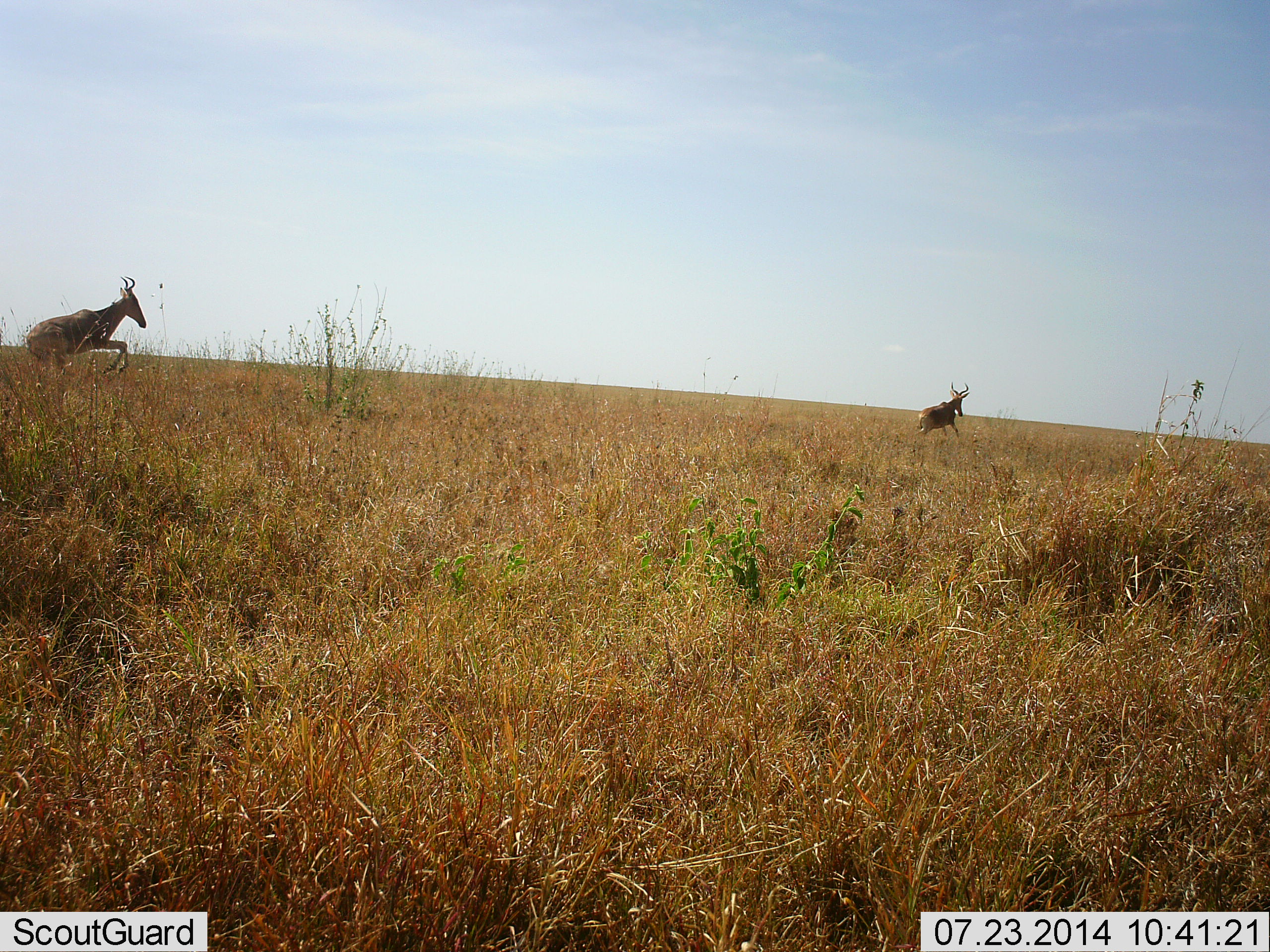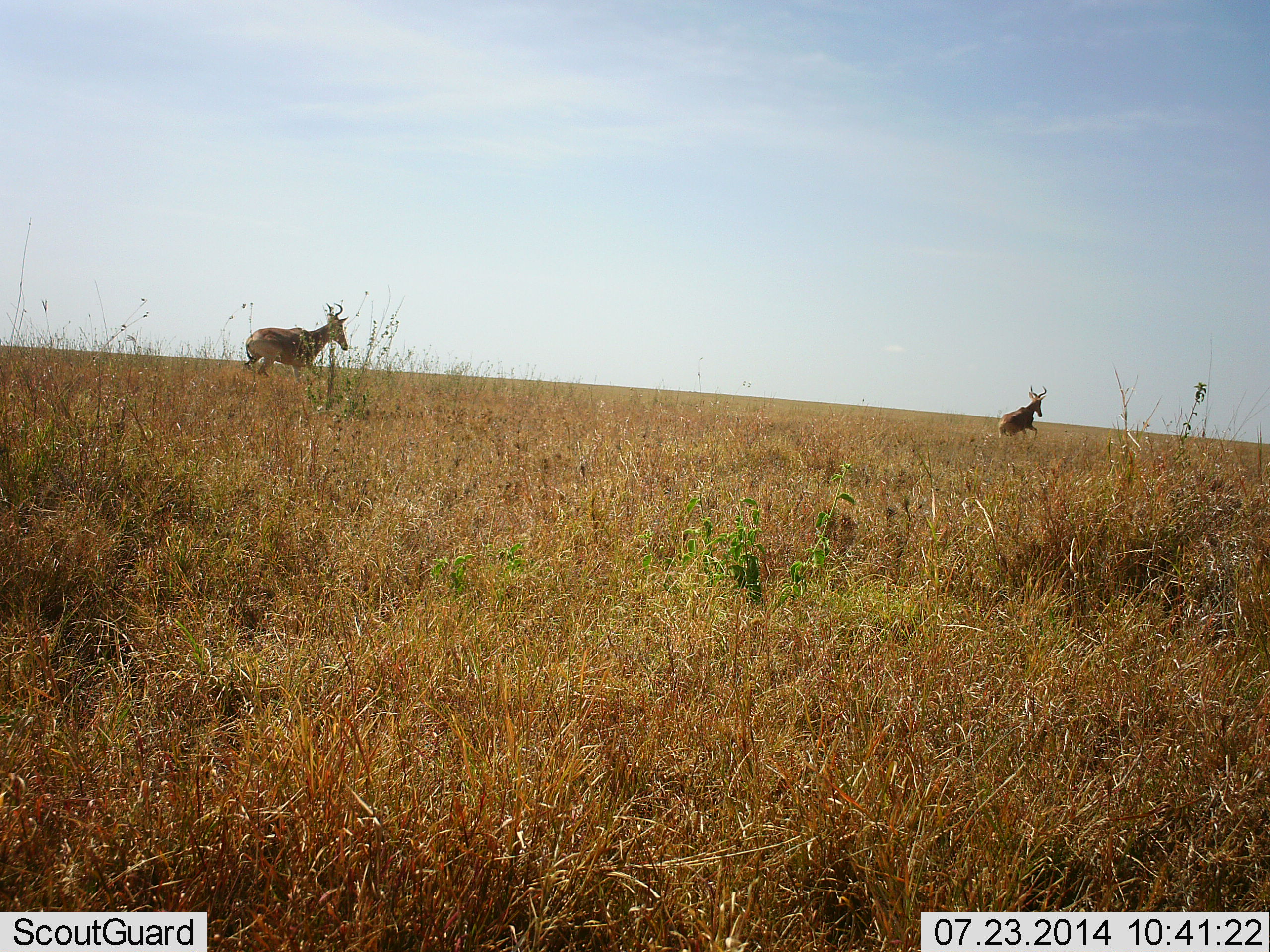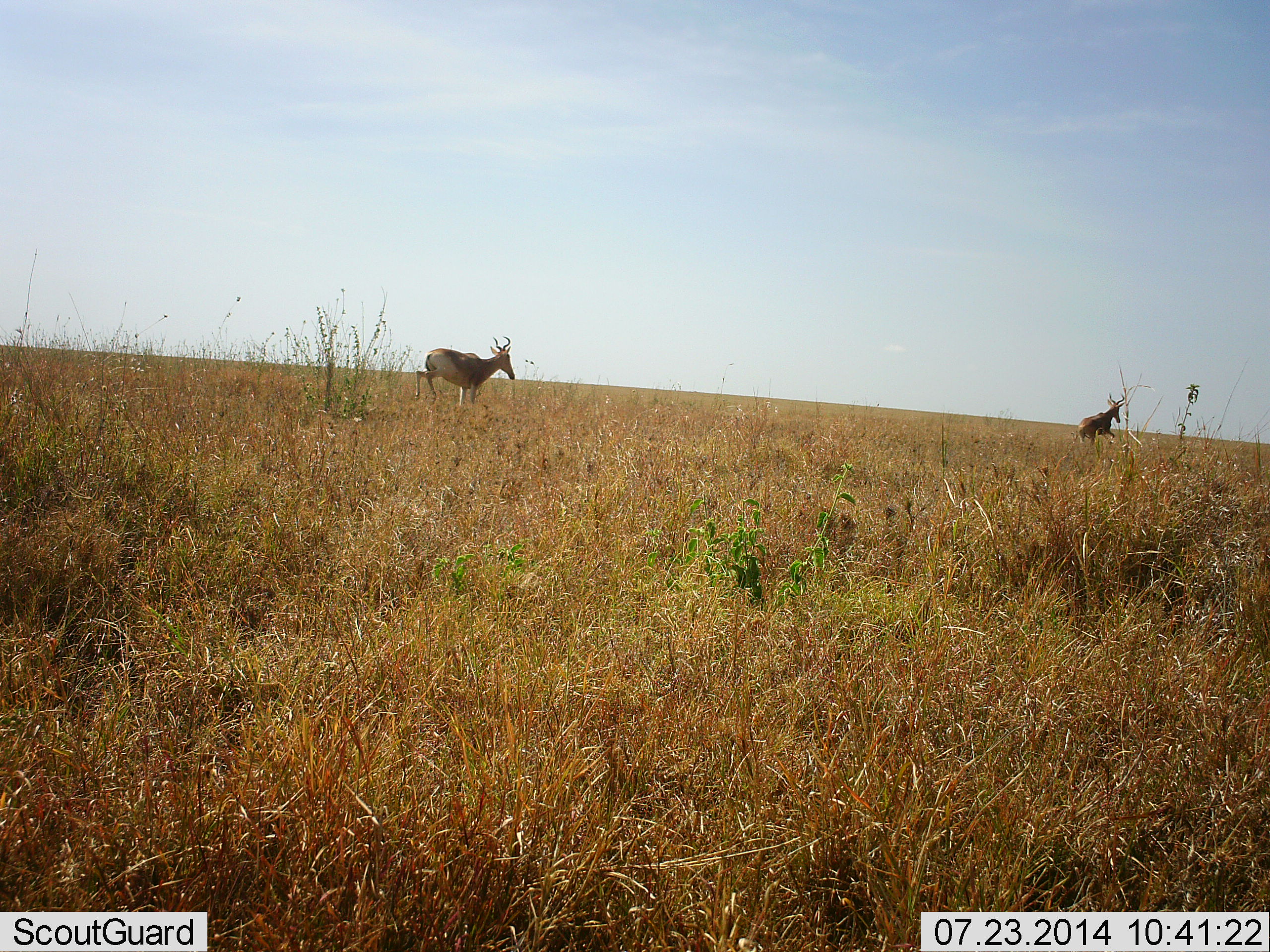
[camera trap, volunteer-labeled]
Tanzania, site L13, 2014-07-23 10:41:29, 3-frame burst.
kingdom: Animalia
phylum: Chordata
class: Mammalia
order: Artiodactyla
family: Bovidae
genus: Alcelaphus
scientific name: Alcelaphus buselaphus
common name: hartebeest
Hartebeest (Alcelaphus buselaphus), count 2. Behavior (volunteer vote fractions): standing 0%, resting 0%, moving 100%, interacting 0%. Young present (vote fraction): 0%. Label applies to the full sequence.